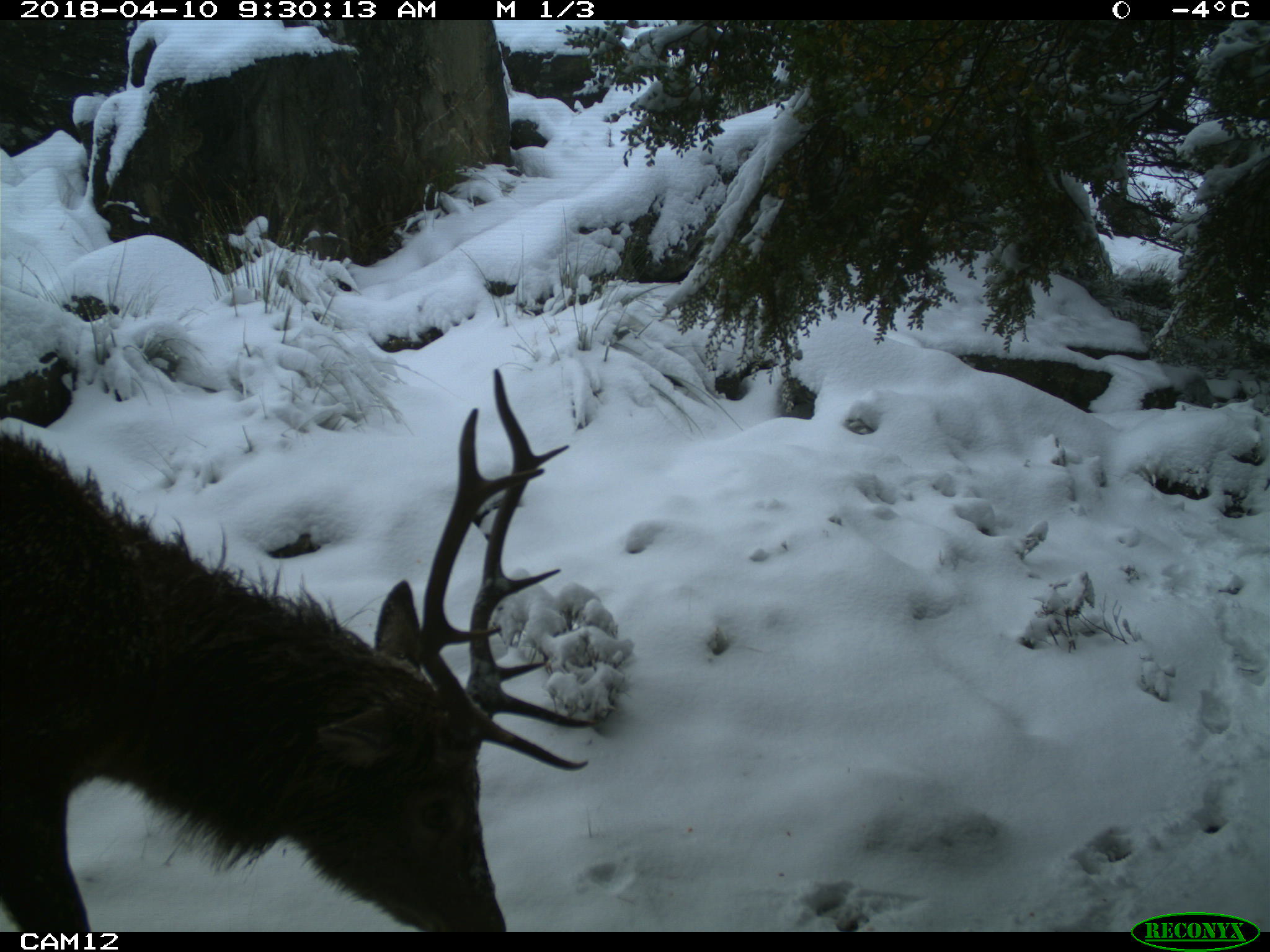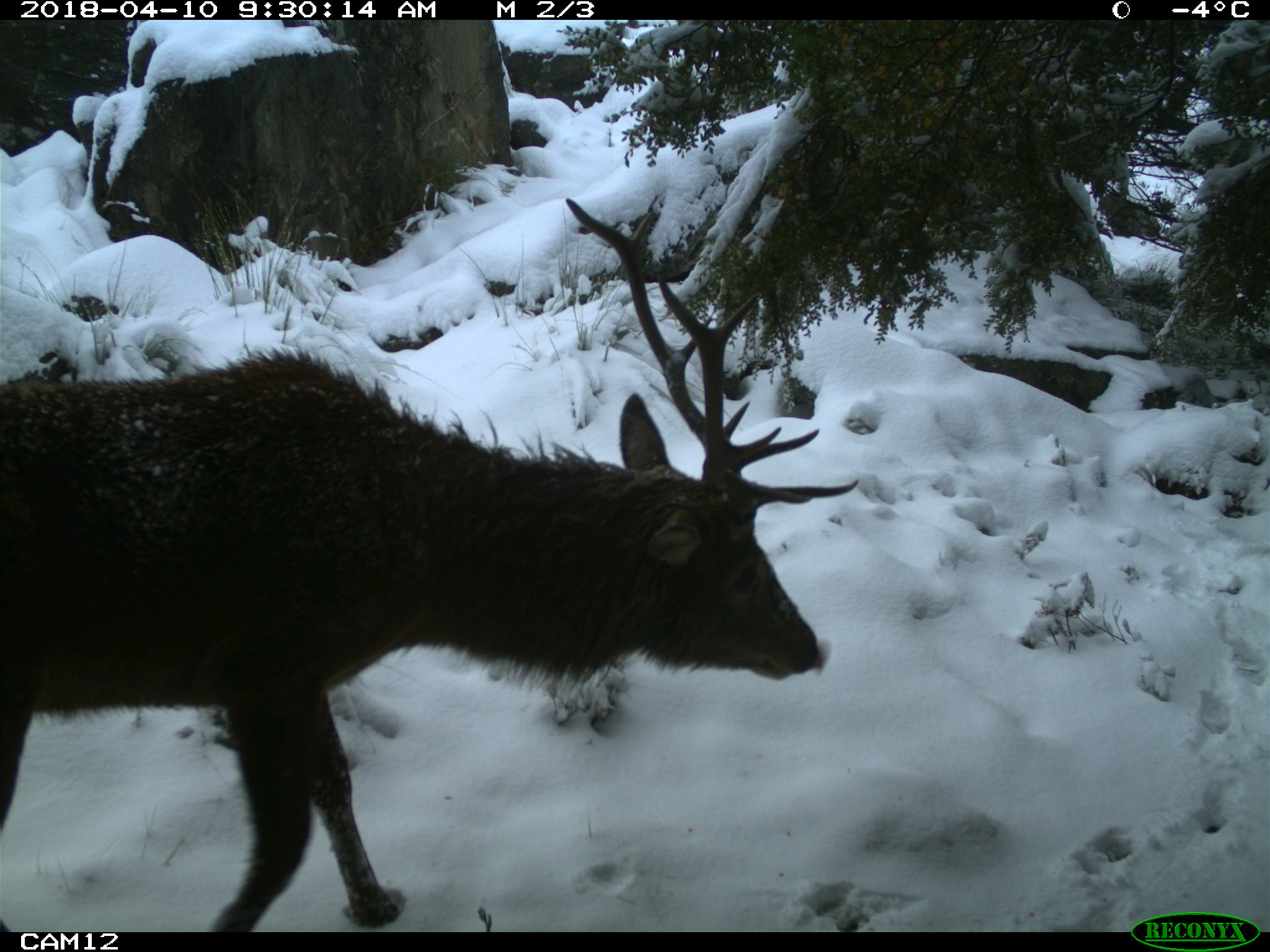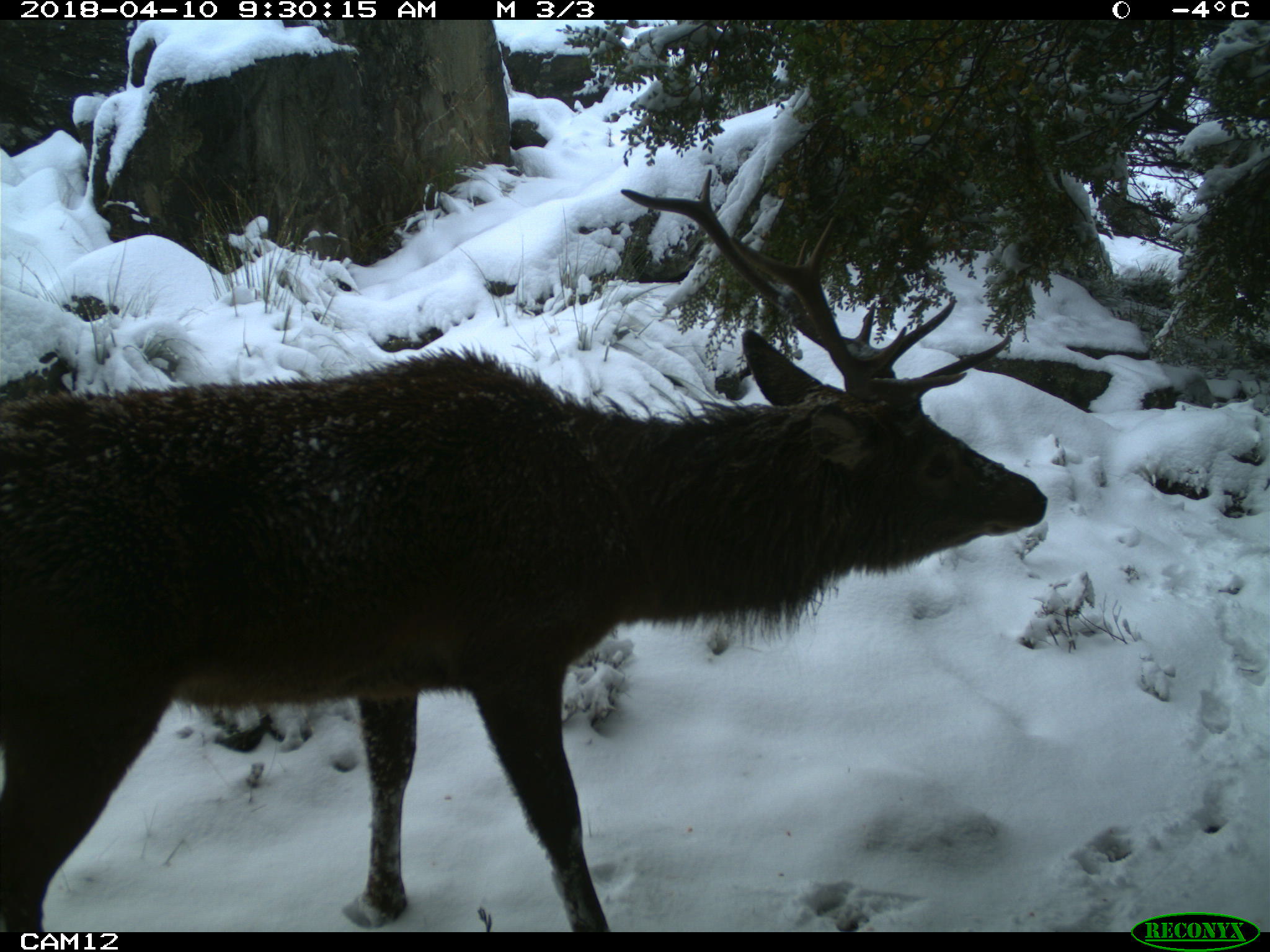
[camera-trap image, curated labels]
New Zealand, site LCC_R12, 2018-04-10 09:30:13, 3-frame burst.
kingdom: Animalia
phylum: Chordata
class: Mammalia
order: Artiodactyla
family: Cervidae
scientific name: Cervidae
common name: deer